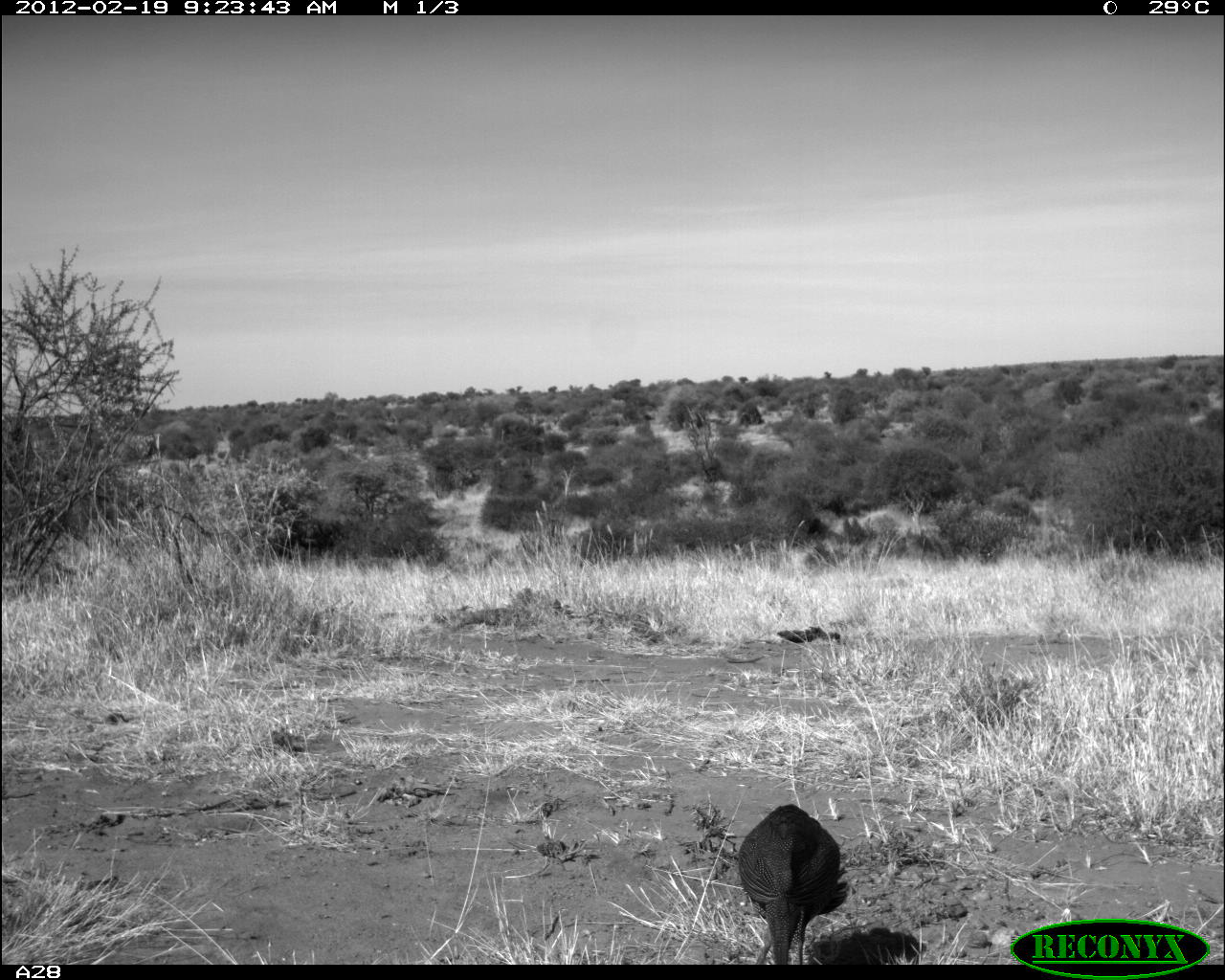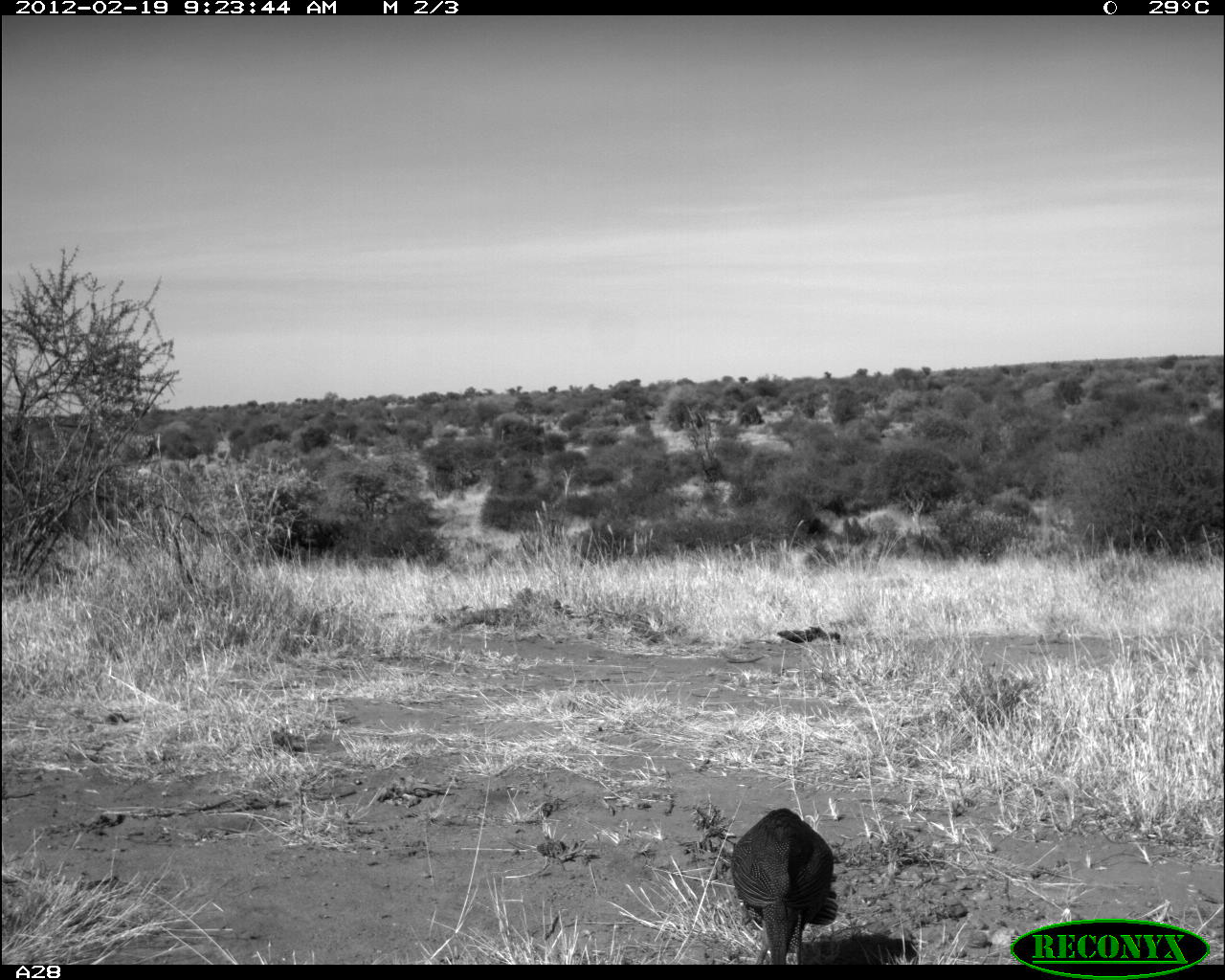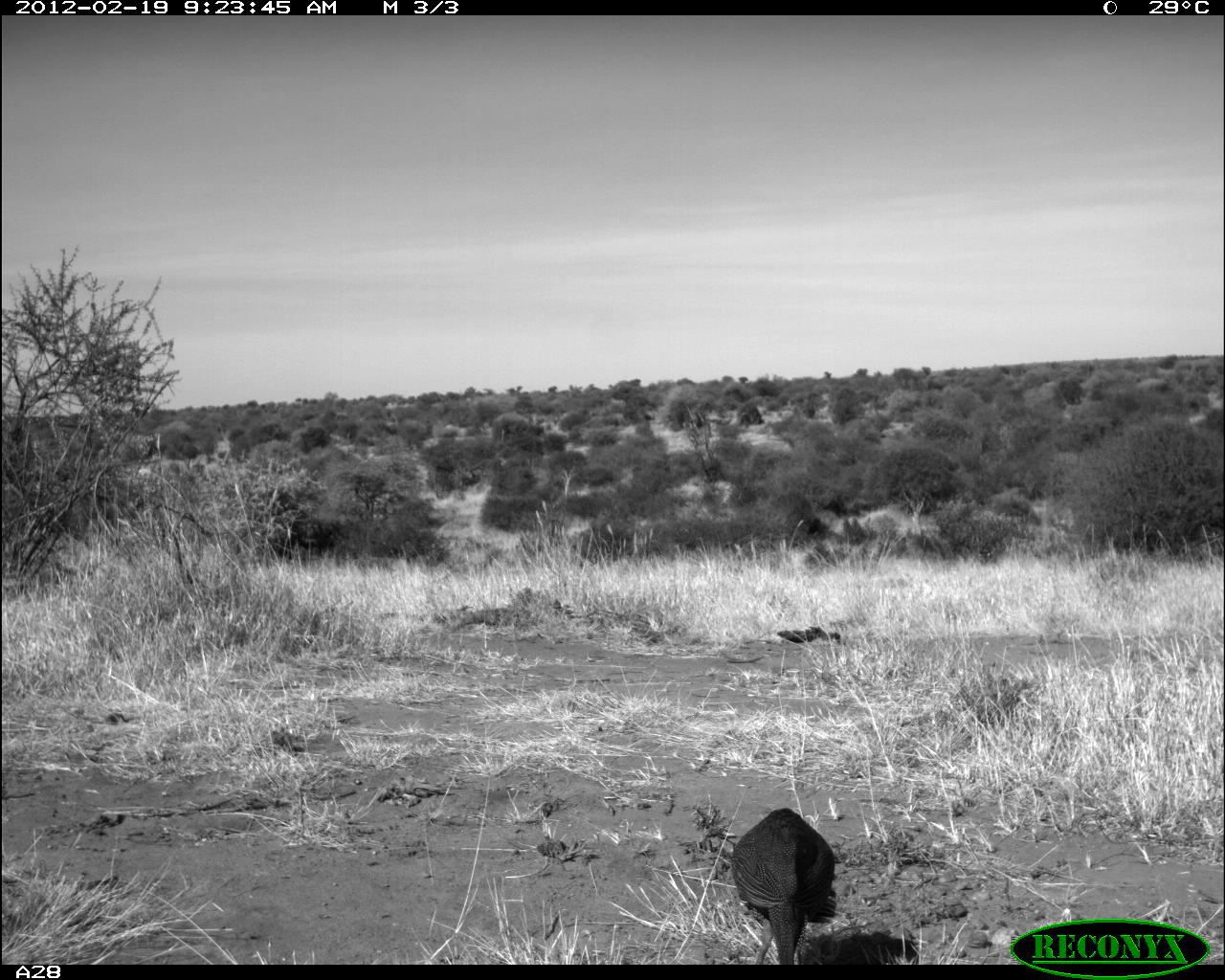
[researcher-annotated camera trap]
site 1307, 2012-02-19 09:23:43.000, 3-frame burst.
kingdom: Animalia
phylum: Chordata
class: Aves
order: Galliformes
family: Numididae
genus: Acryllium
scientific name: Acryllium vulturinum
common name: vulturine guineafowl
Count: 1.